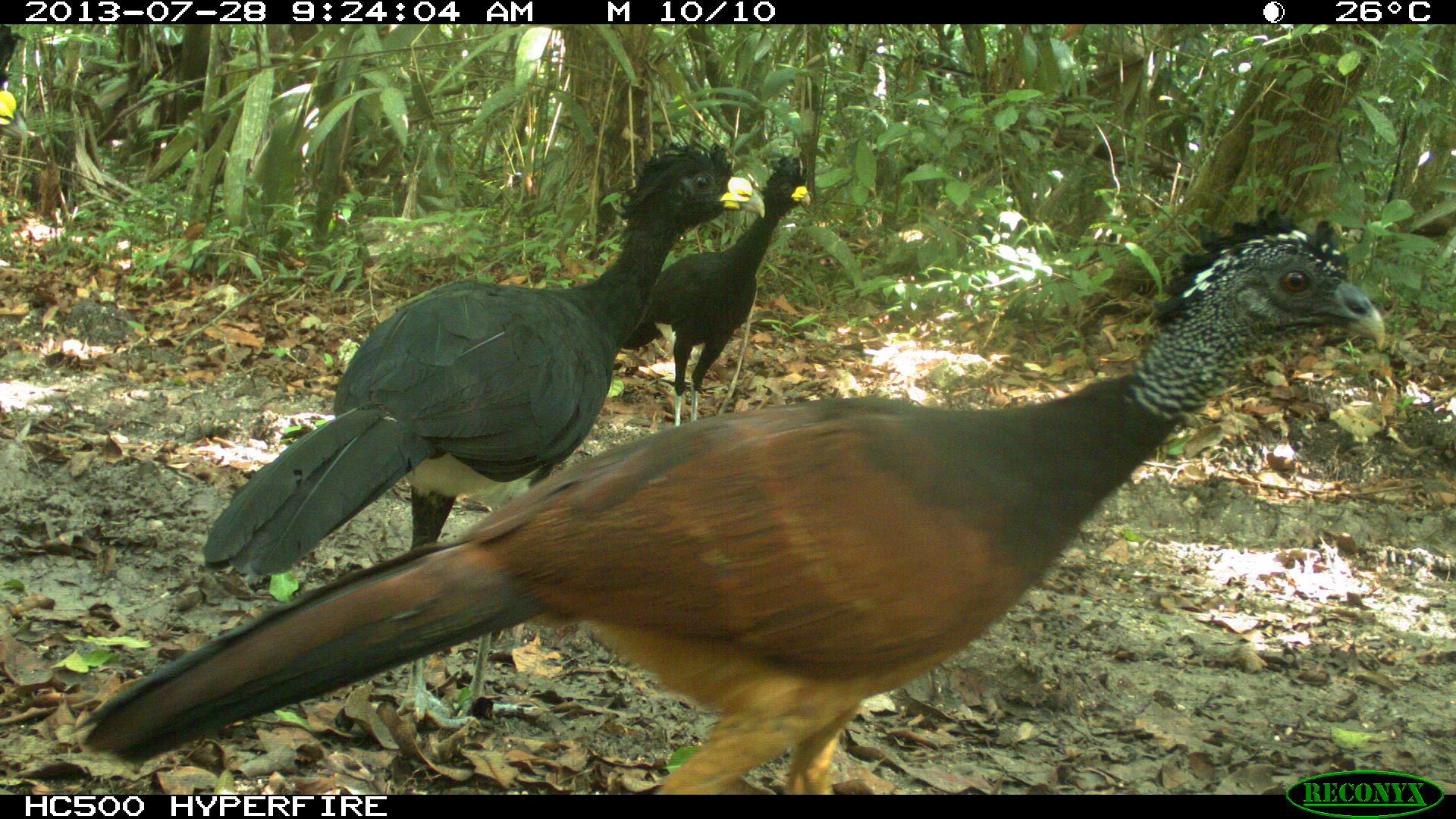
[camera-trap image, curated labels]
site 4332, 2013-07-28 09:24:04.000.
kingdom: Animalia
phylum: Chordata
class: Aves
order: Galliformes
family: Cracidae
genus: Crax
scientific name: Crax rubra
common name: great curassow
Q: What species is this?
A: Crax rubra (great curassow).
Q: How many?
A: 3.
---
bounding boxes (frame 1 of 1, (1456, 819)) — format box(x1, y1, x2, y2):
crax rubra: box(67, 207, 1384, 794); box(204, 140, 765, 723); box(618, 156, 810, 426); box(0, 24, 27, 143)